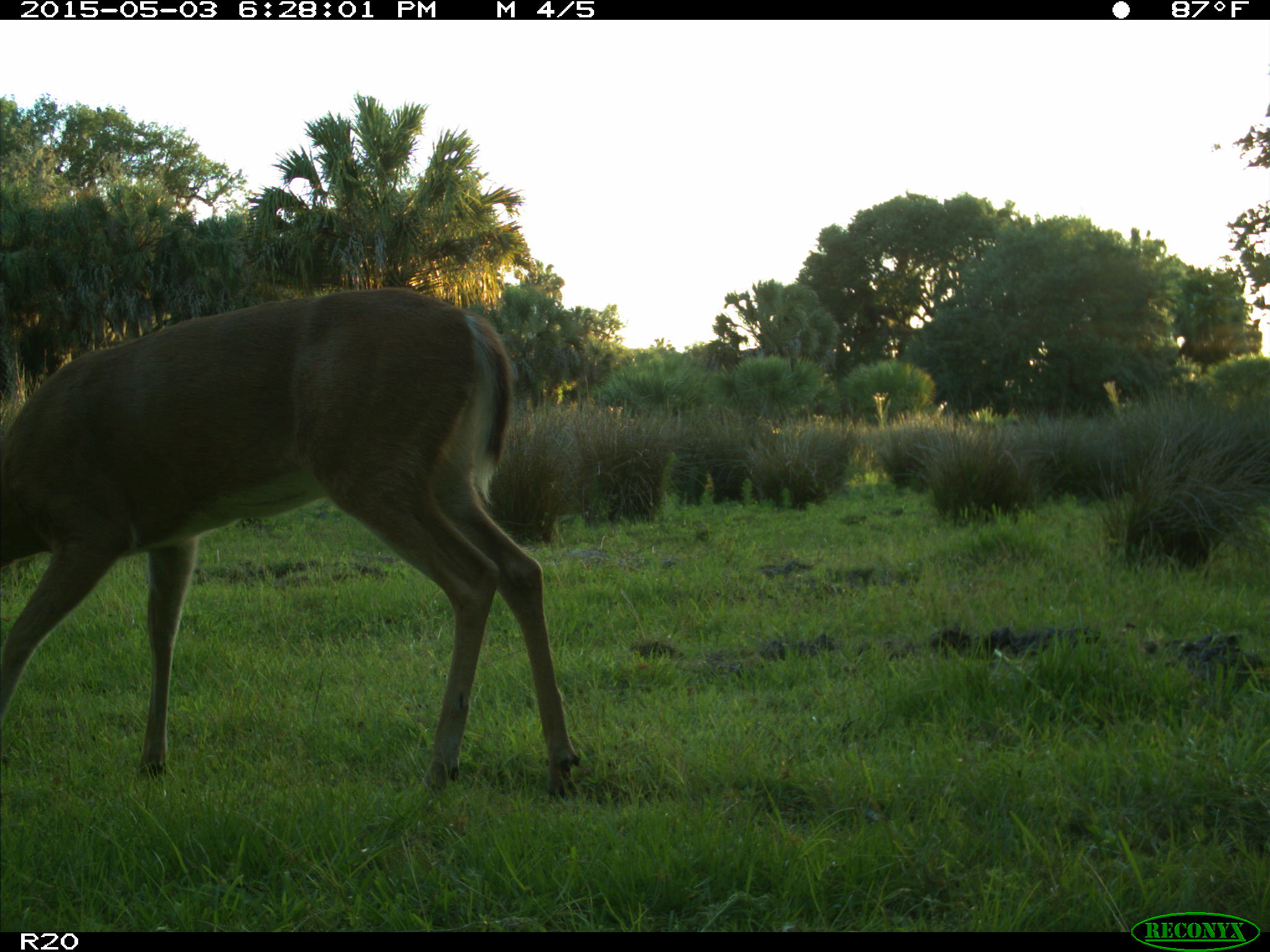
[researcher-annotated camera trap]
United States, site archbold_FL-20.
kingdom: Animalia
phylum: Chordata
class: Mammalia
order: Artiodactyla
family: Cervidae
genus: Odocoileus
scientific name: Odocoileus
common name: deer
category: unidentified deer